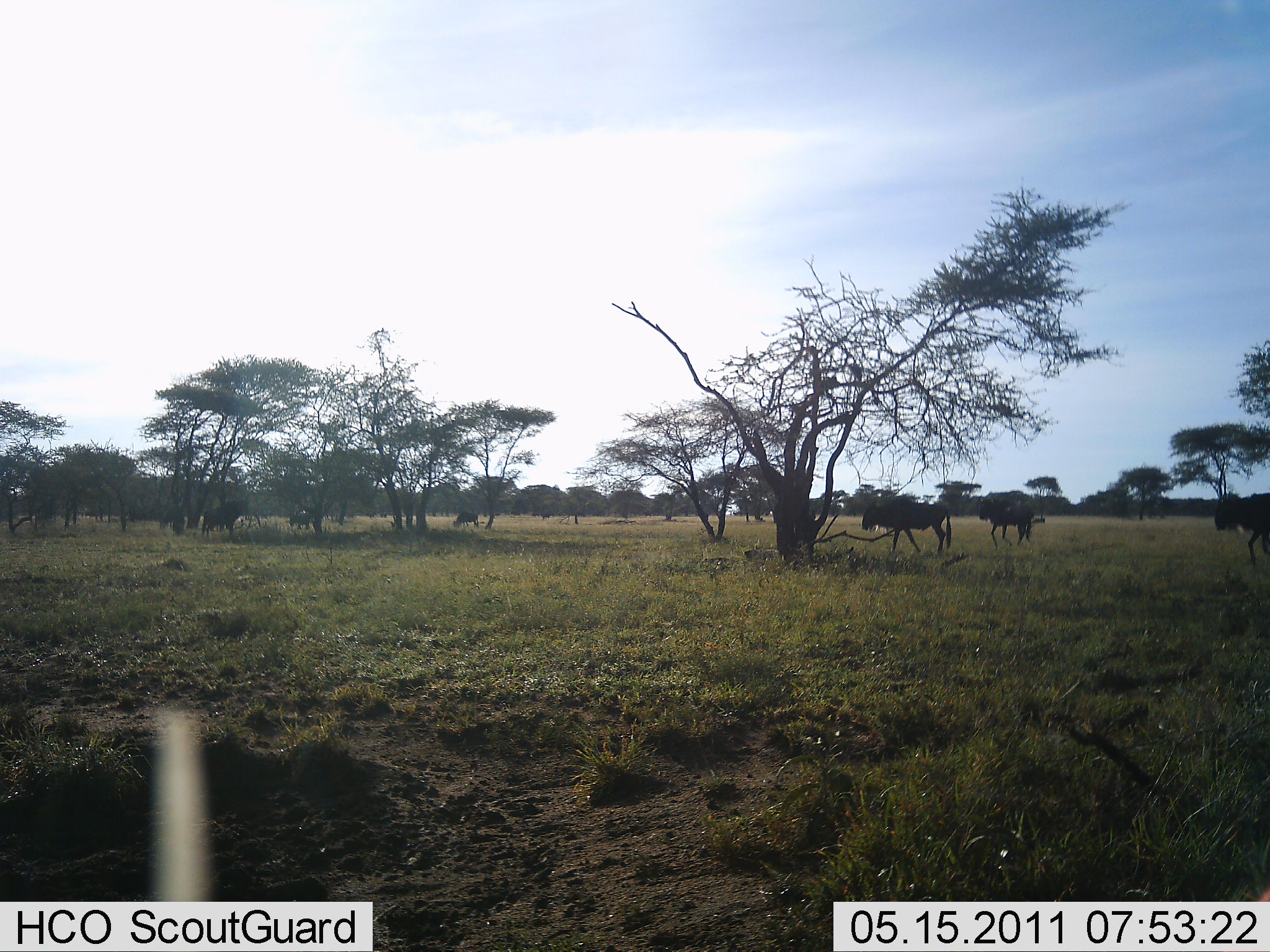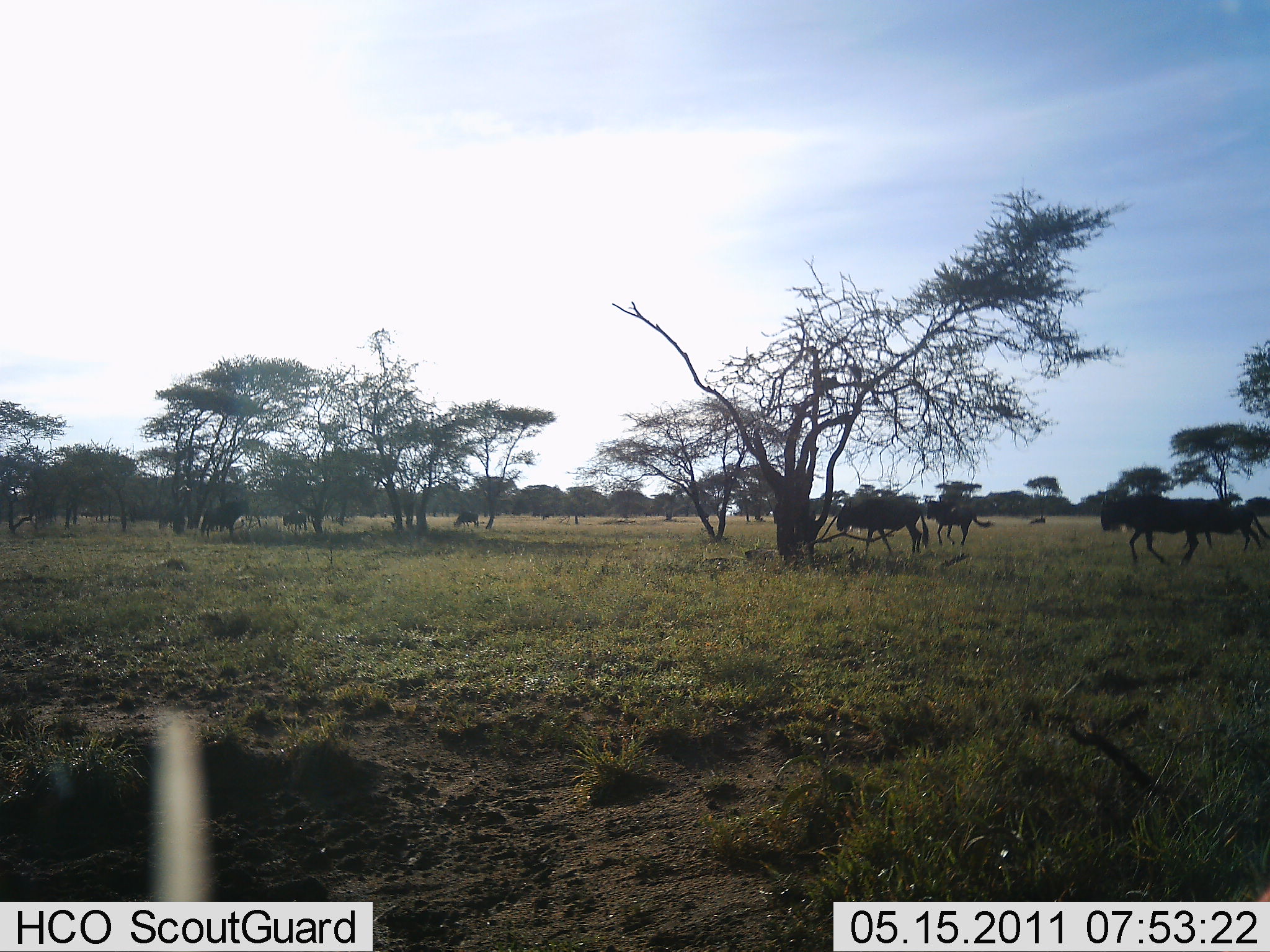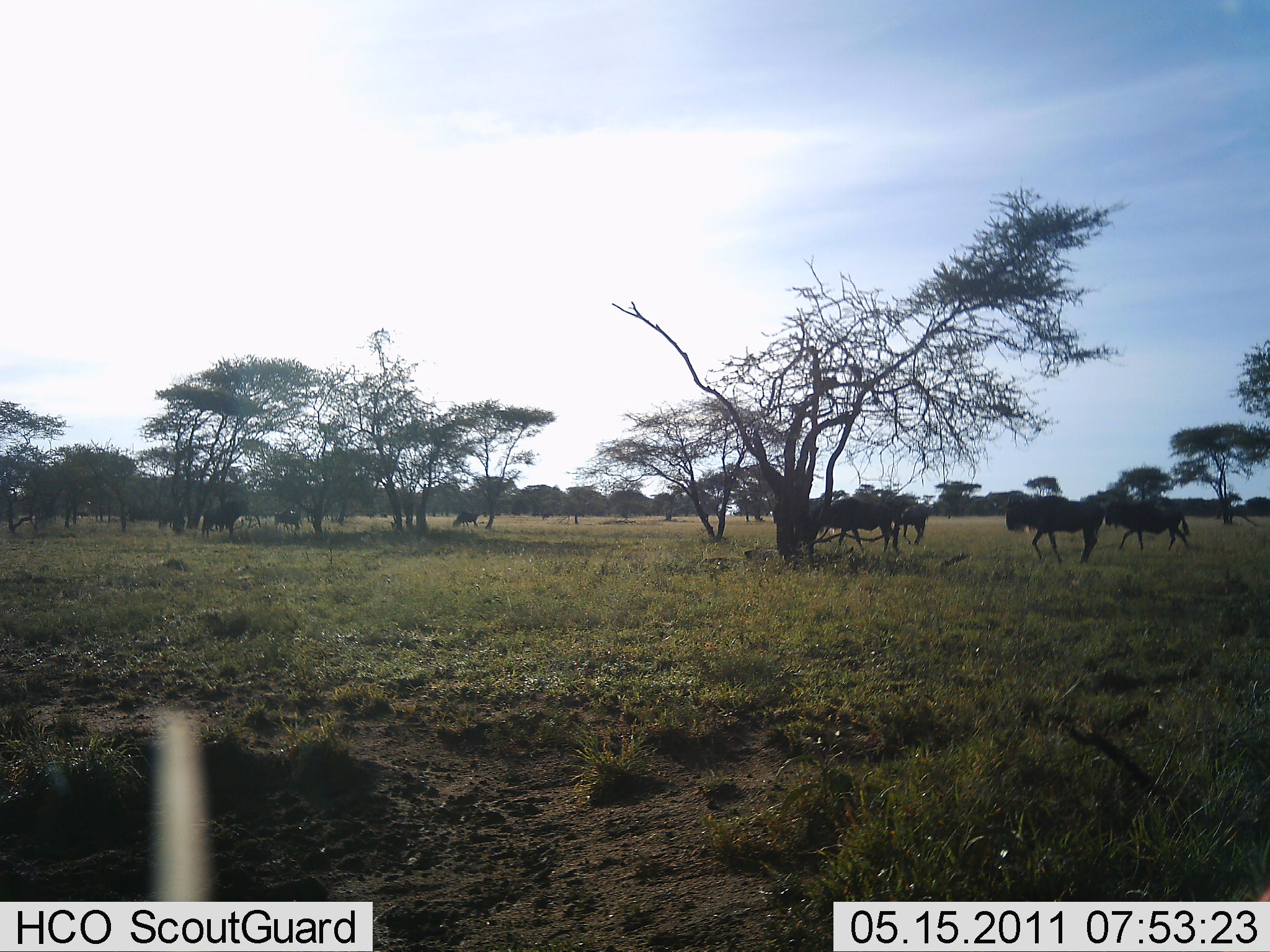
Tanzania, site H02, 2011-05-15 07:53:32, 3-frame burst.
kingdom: Animalia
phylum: Chordata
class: Mammalia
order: Artiodactyla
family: Bovidae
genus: Connochaetes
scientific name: Connochaetes taurinus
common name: blue wildebeest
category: wildebeest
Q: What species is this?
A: Wildebeest (blue wildebeest) (Connochaetes taurinus).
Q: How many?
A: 11-50.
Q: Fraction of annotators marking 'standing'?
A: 25%.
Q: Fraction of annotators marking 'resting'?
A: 0%.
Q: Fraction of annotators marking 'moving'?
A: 100%.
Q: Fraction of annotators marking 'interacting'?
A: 0%.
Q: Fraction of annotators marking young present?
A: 0%.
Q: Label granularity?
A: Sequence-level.